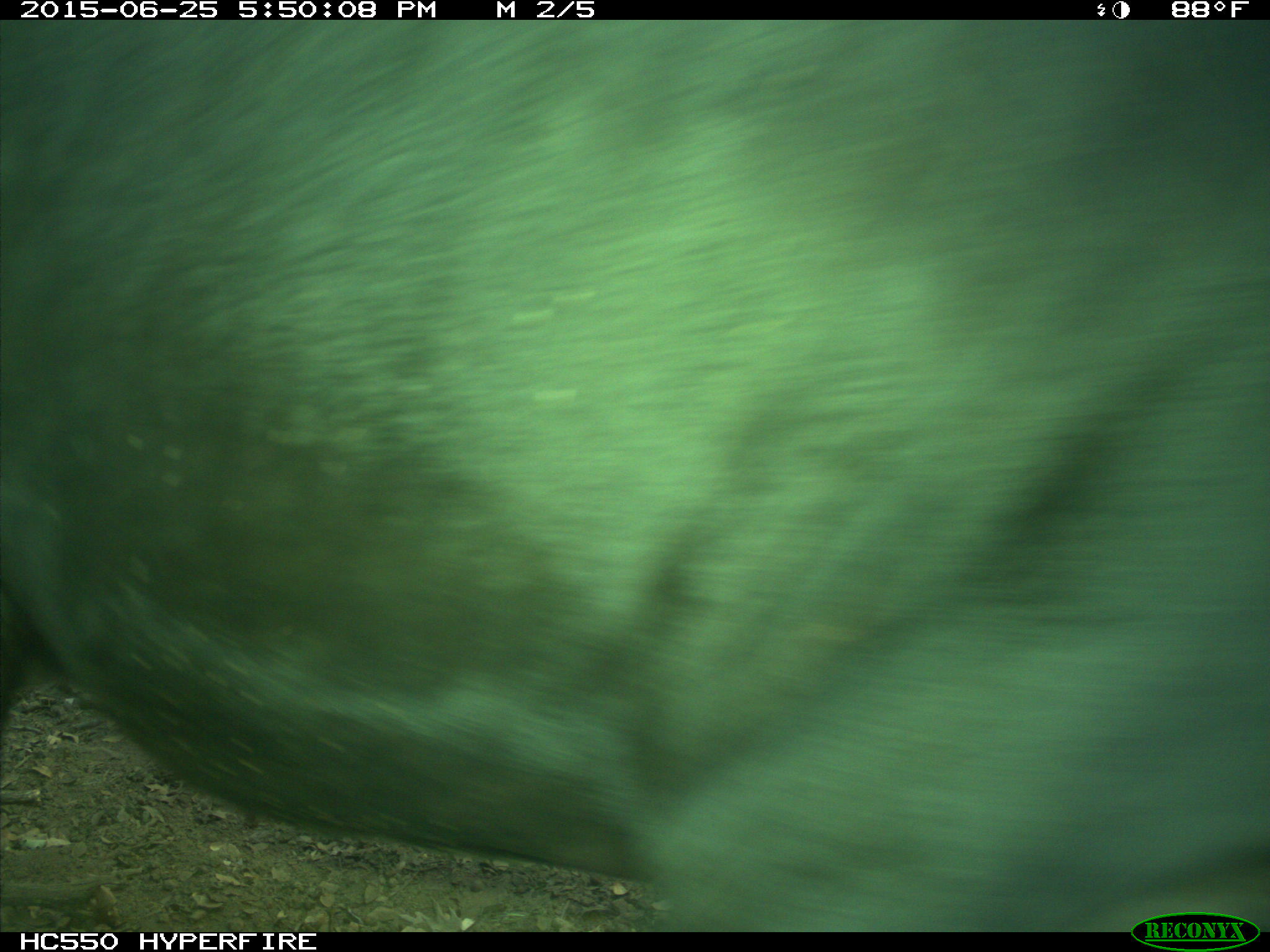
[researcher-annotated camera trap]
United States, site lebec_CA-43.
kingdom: Animalia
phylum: Chordata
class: Mammalia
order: Artiodactyla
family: Bovidae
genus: Bos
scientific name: Bos taurus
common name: domestic cow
Bos taurus (domestic cow).